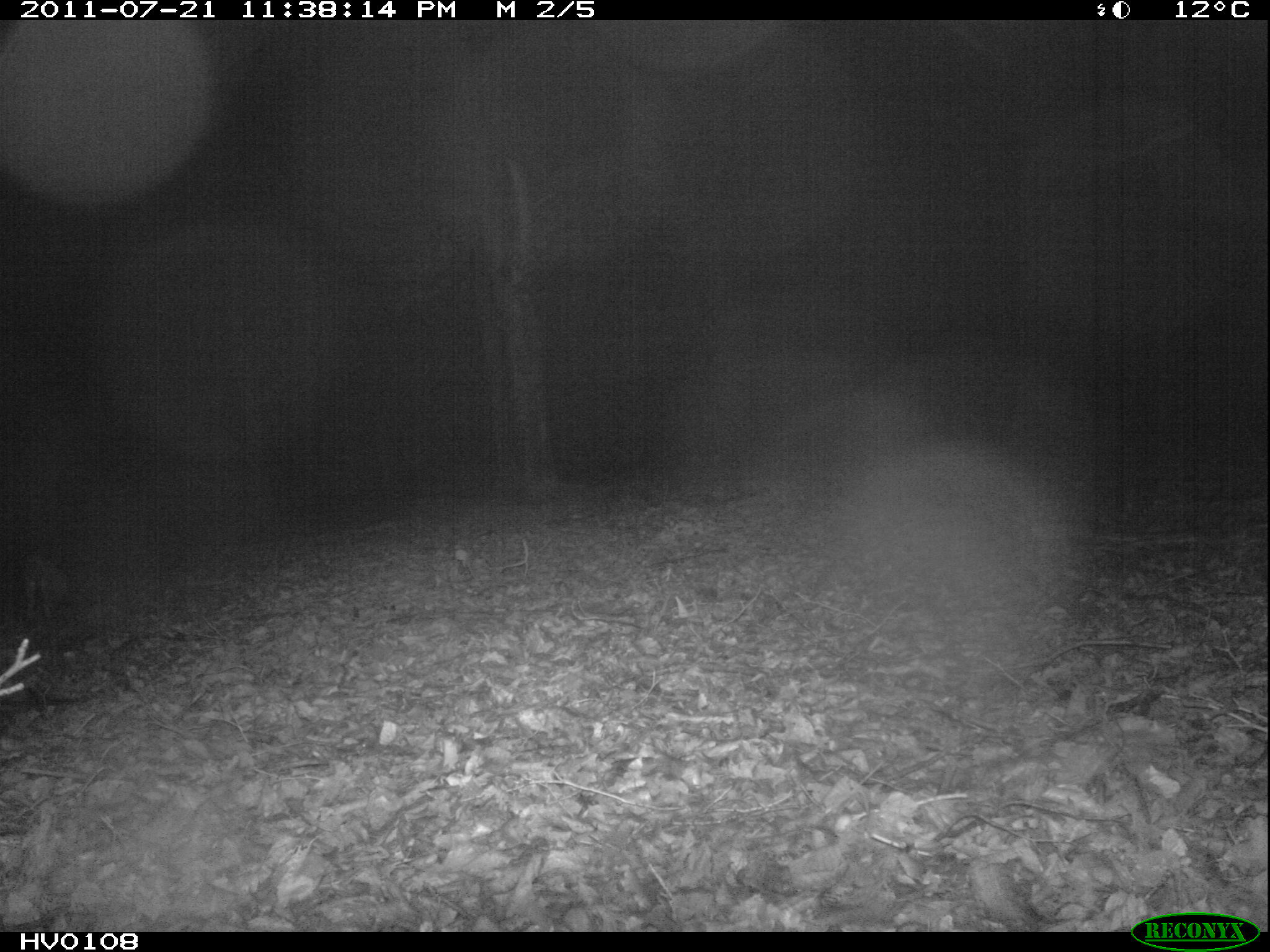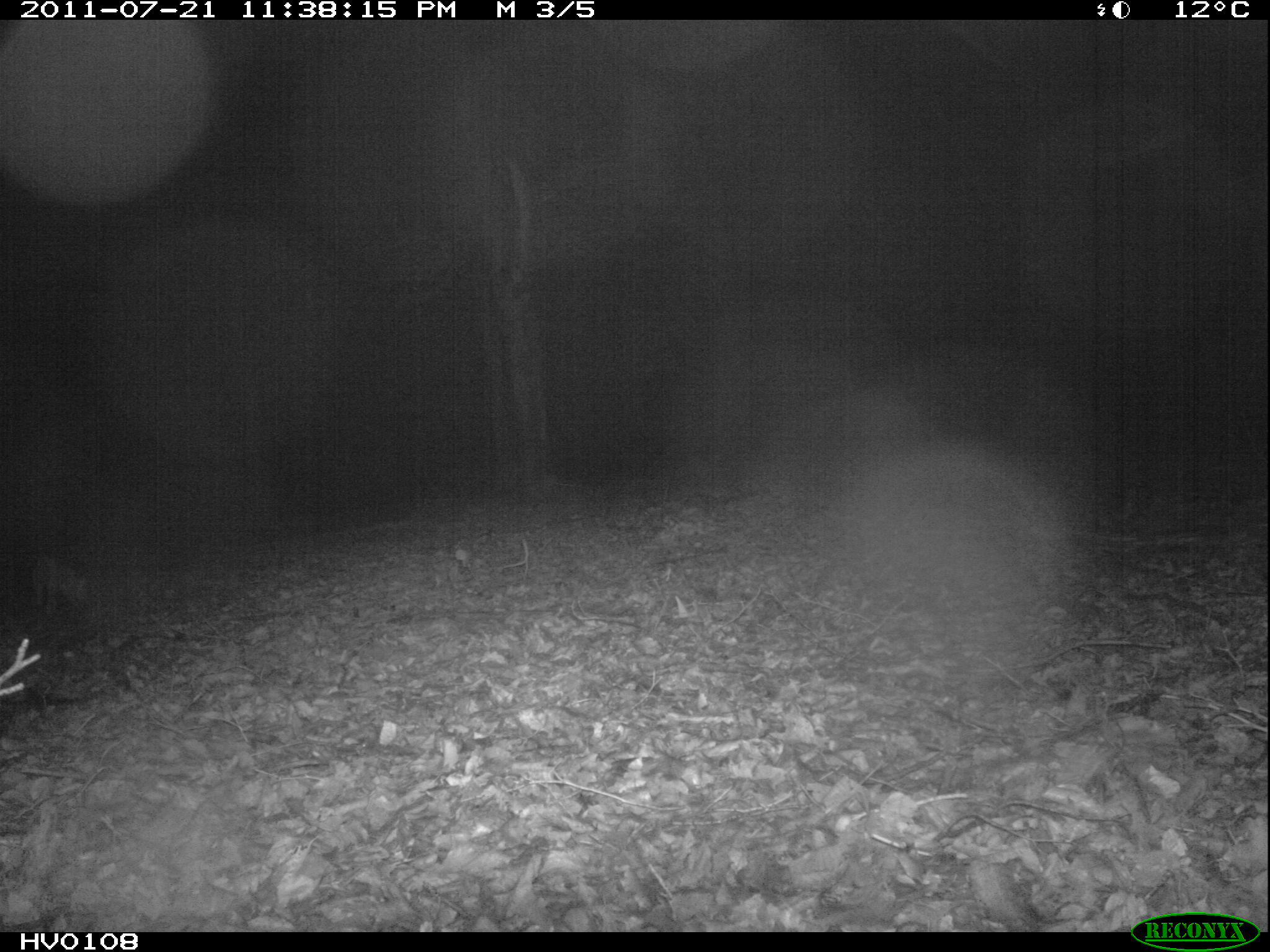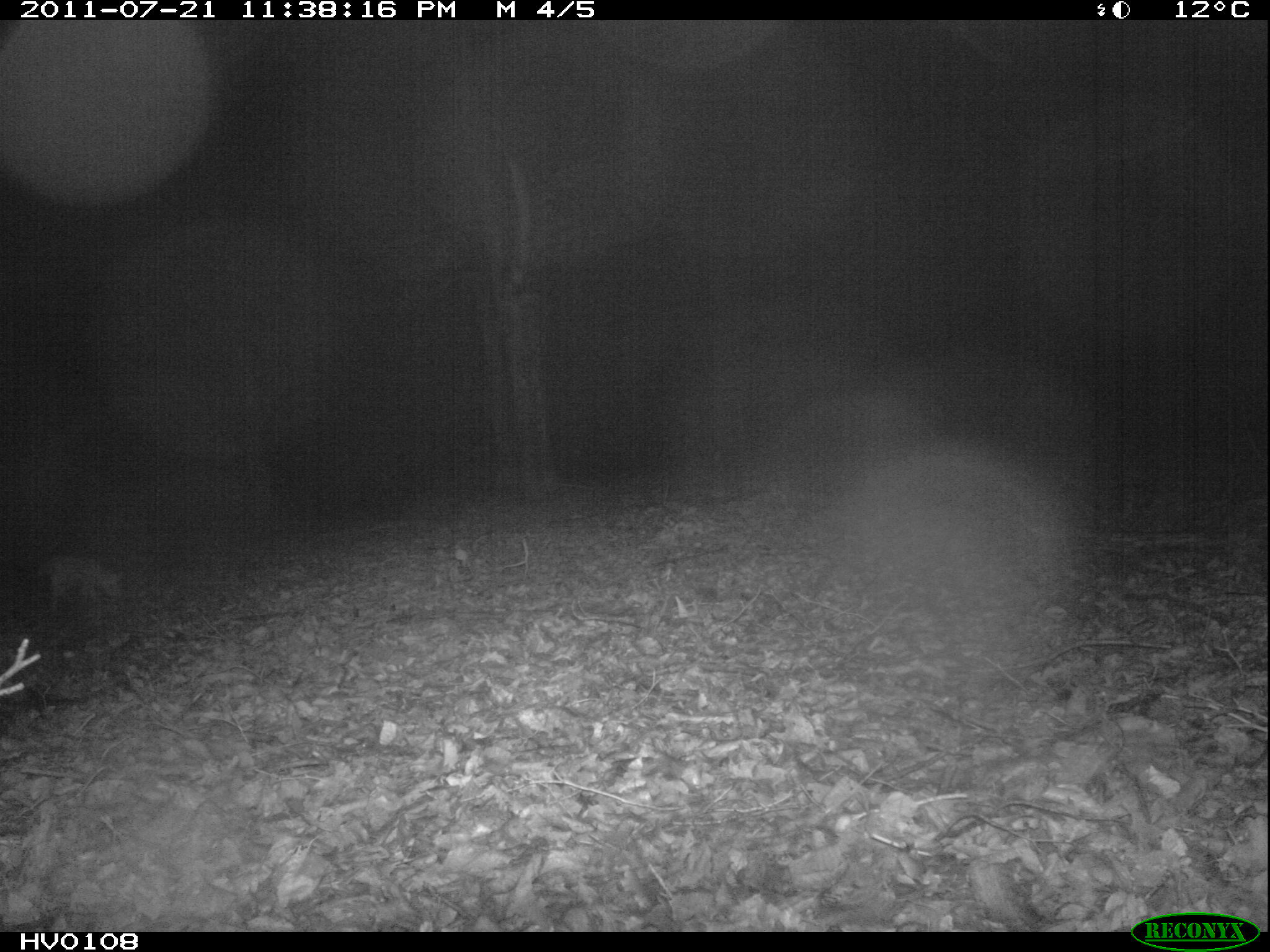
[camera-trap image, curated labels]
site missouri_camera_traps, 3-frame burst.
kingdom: Animalia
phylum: Chordata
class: Mammalia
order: Carnivora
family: Canidae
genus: Vulpes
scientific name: Vulpes vulpes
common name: red fox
Red fox (Vulpes vulpes). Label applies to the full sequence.